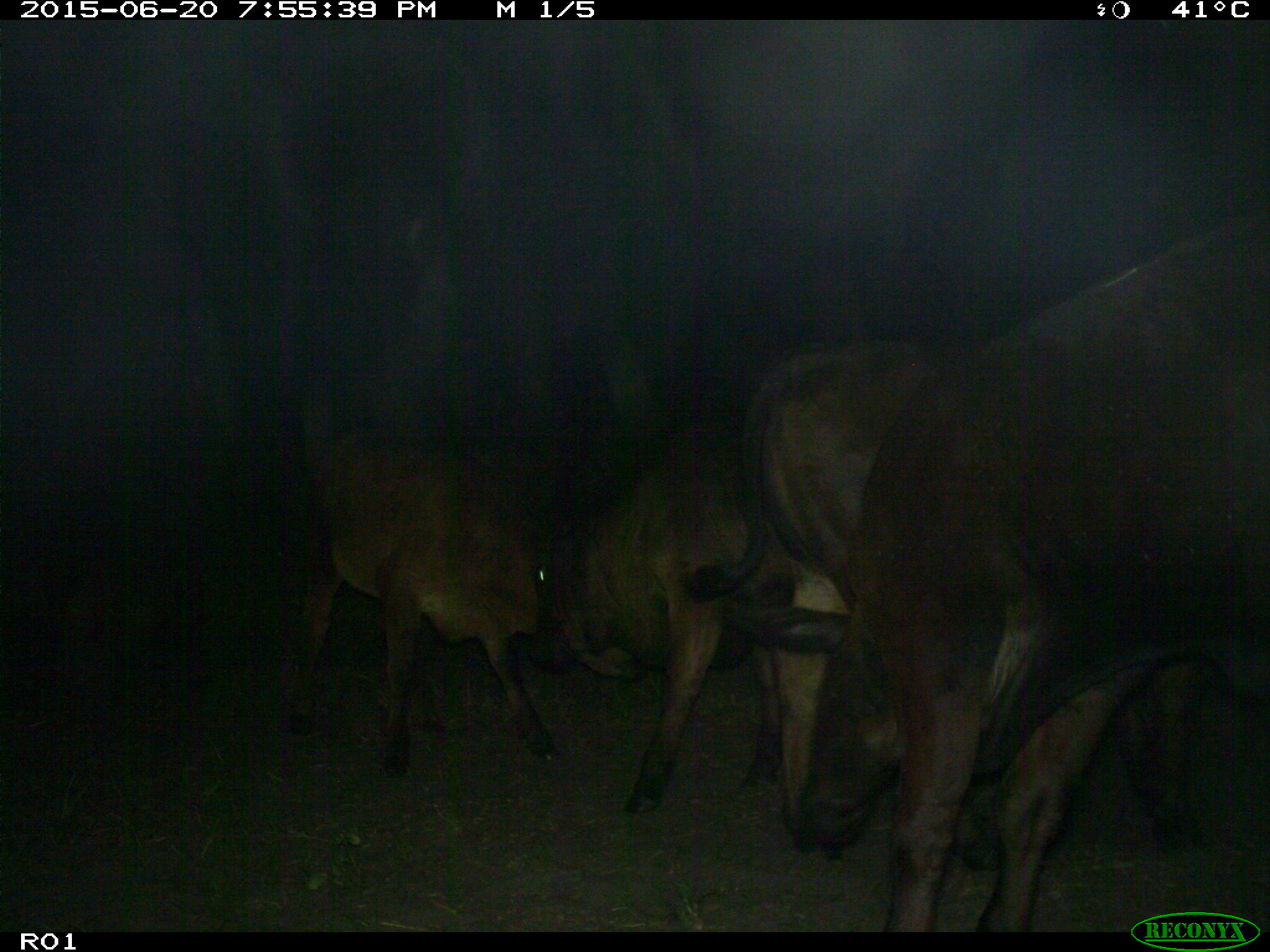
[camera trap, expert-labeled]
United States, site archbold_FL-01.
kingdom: Animalia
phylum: Chordata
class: Mammalia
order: Artiodactyla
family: Bovidae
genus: Bos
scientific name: Bos taurus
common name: domestic cow